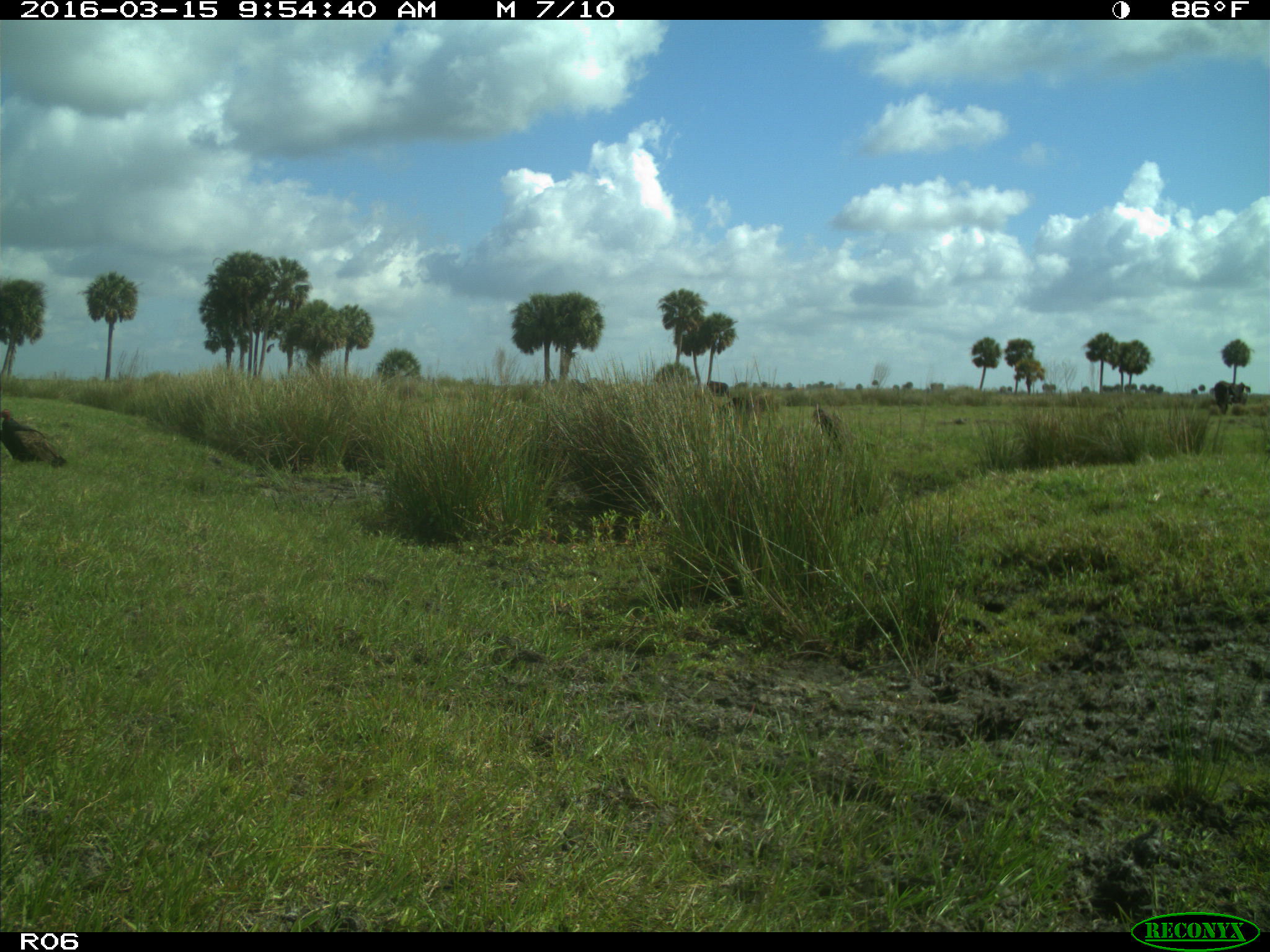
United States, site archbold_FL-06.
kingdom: Animalia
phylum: Chordata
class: Mammalia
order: Artiodactyla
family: Bovidae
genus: Bos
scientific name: Bos taurus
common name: domestic cow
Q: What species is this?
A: Bos taurus (domestic cow).